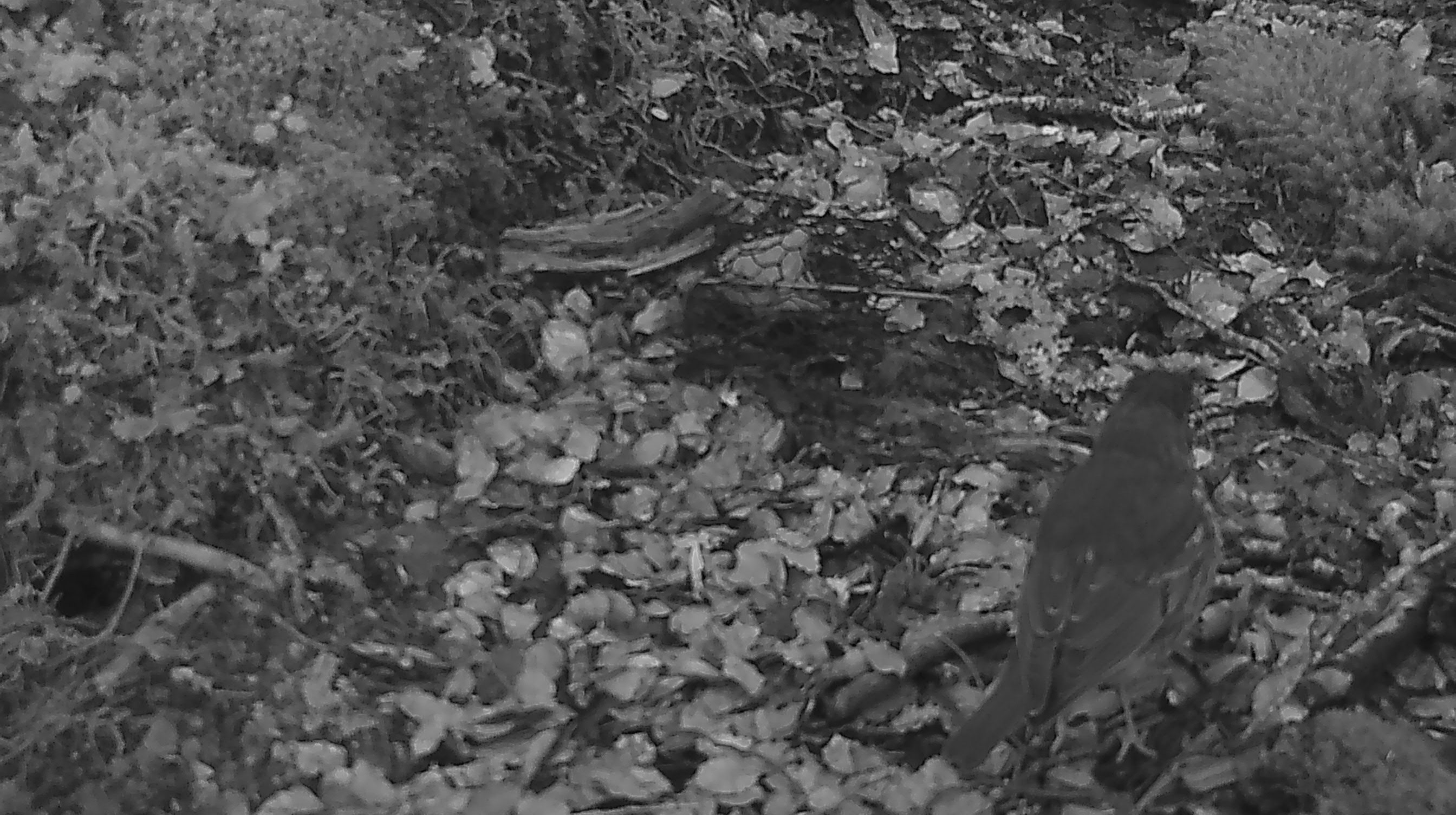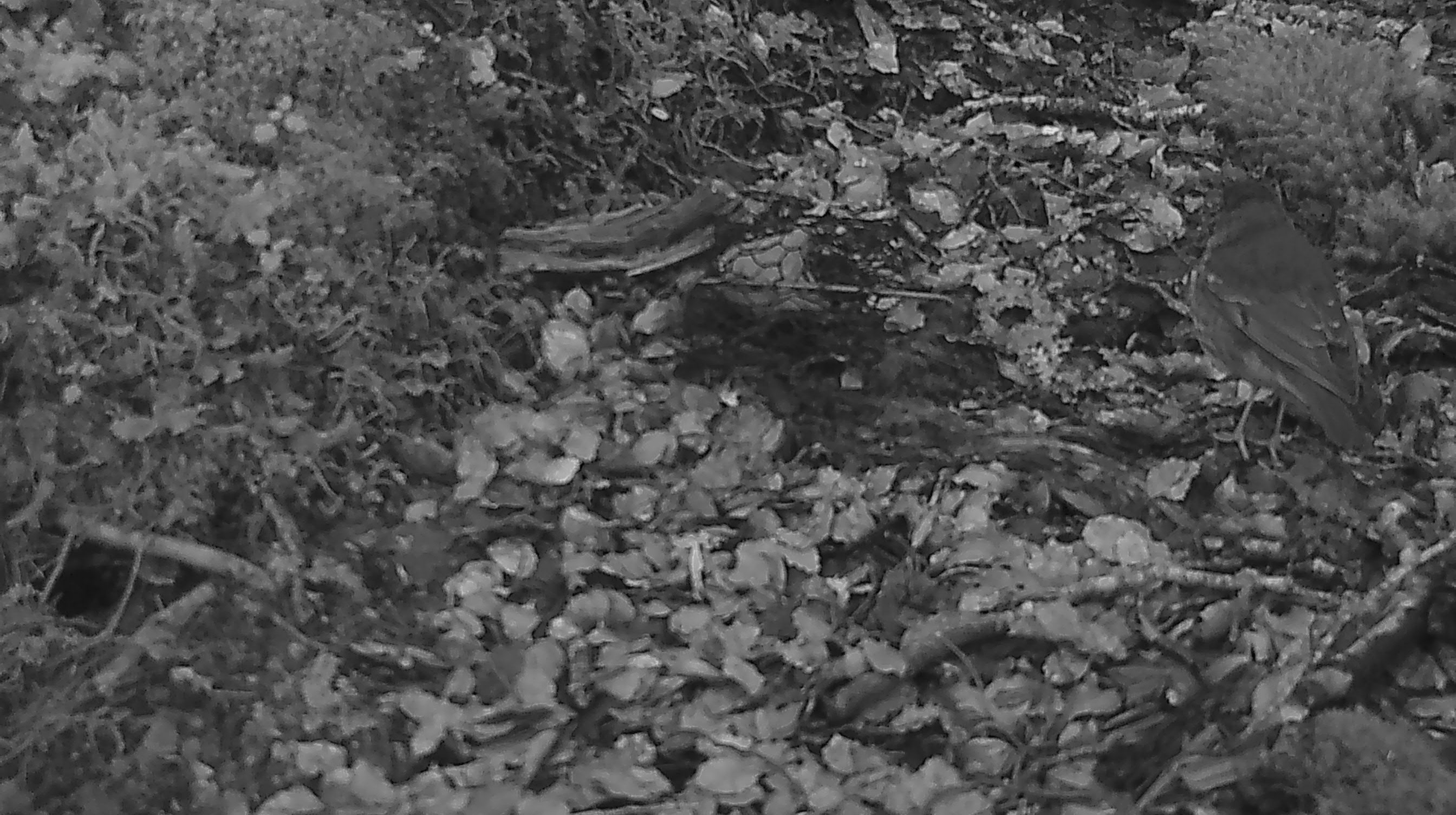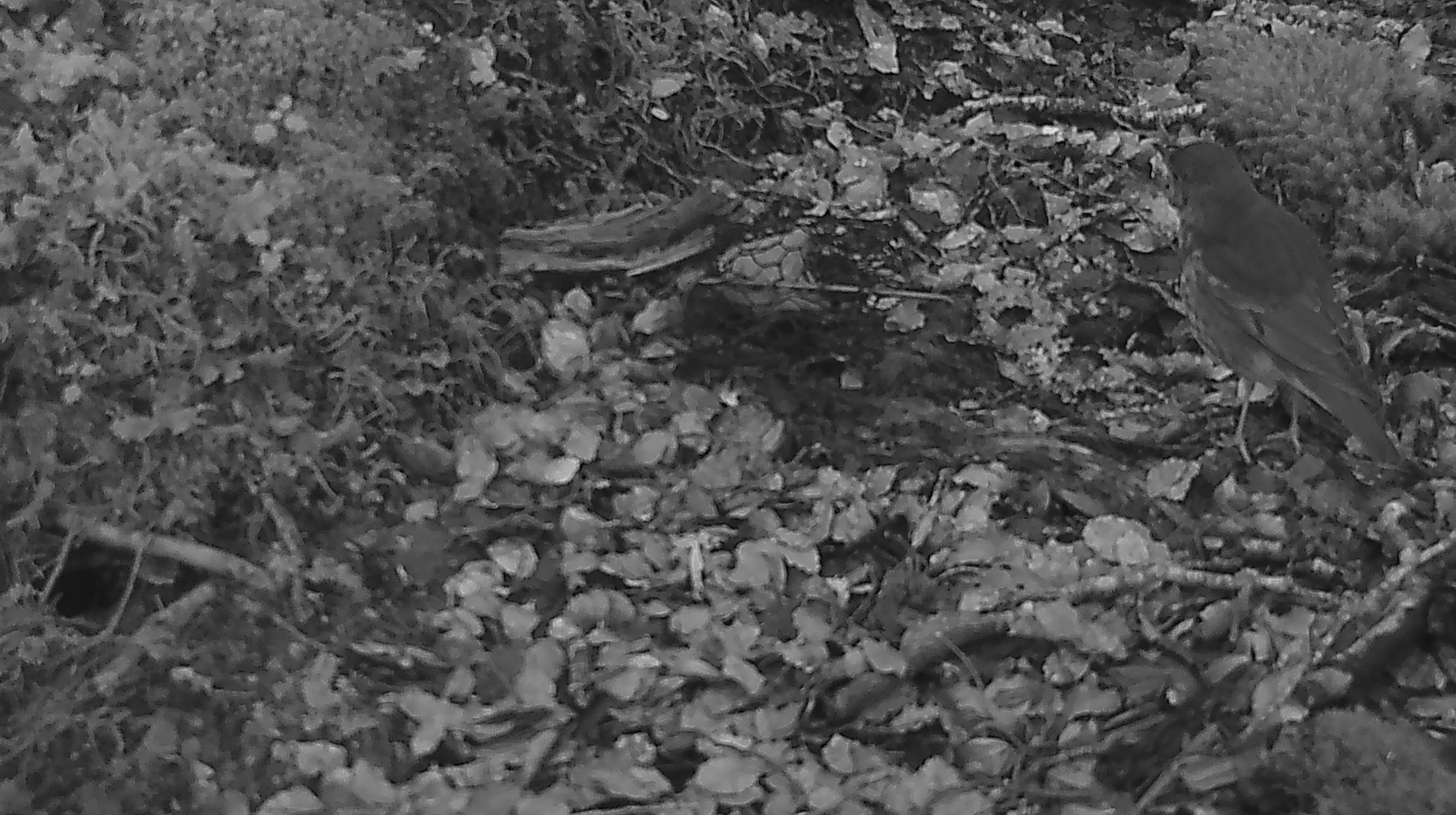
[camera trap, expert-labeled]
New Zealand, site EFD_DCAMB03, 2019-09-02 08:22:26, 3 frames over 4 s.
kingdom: Animalia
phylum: Chordata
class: Aves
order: Passeriformes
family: Turdidae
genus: Turdus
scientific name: Turdus philomelos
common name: song thrush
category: thrush